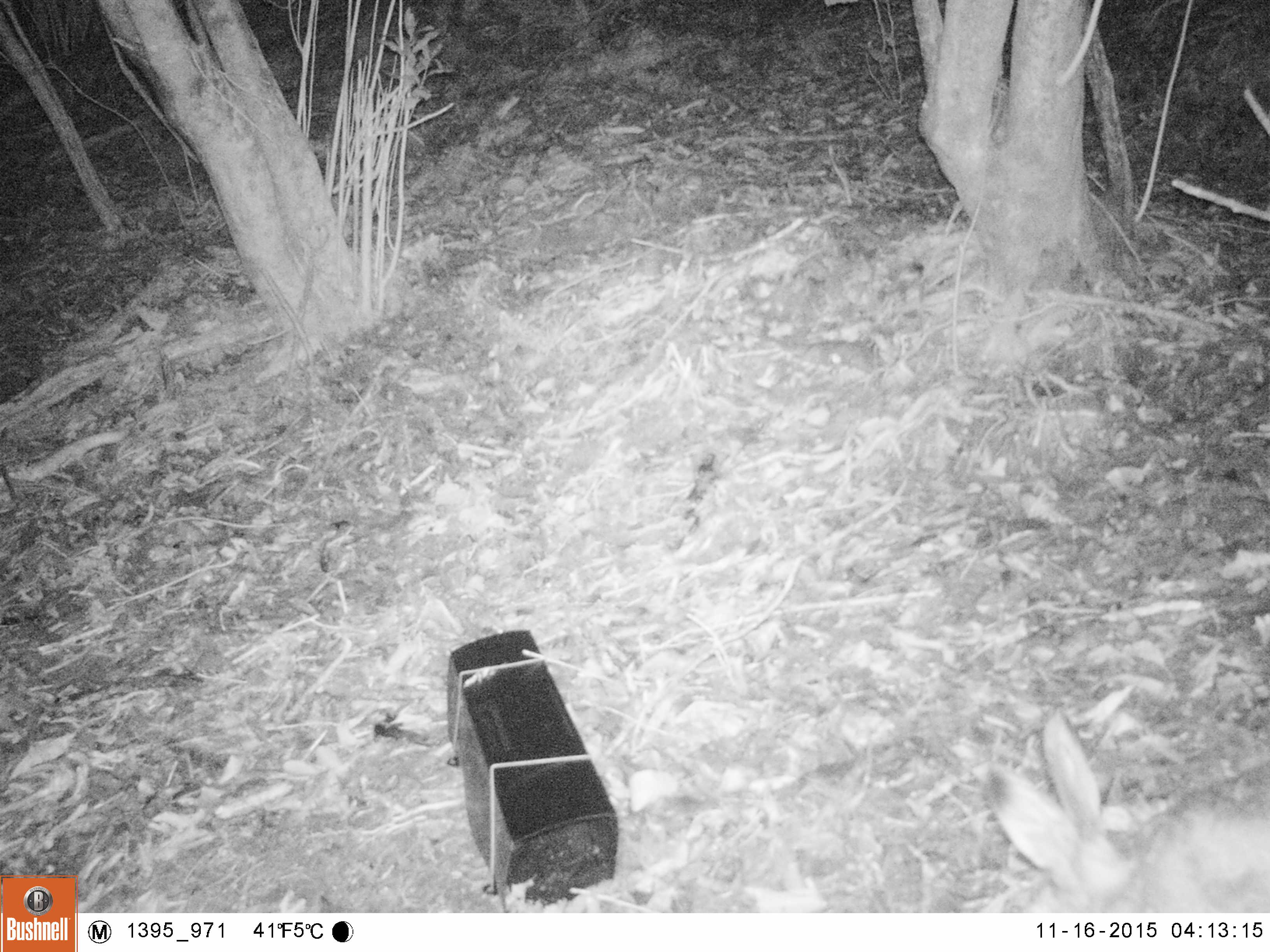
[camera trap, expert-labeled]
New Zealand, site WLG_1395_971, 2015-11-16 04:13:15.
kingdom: Animalia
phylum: Chordata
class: Mammalia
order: Lagomorpha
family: Leporidae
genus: Oryctolagus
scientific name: Oryctolagus cuniculus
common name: european rabbit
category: rabbit